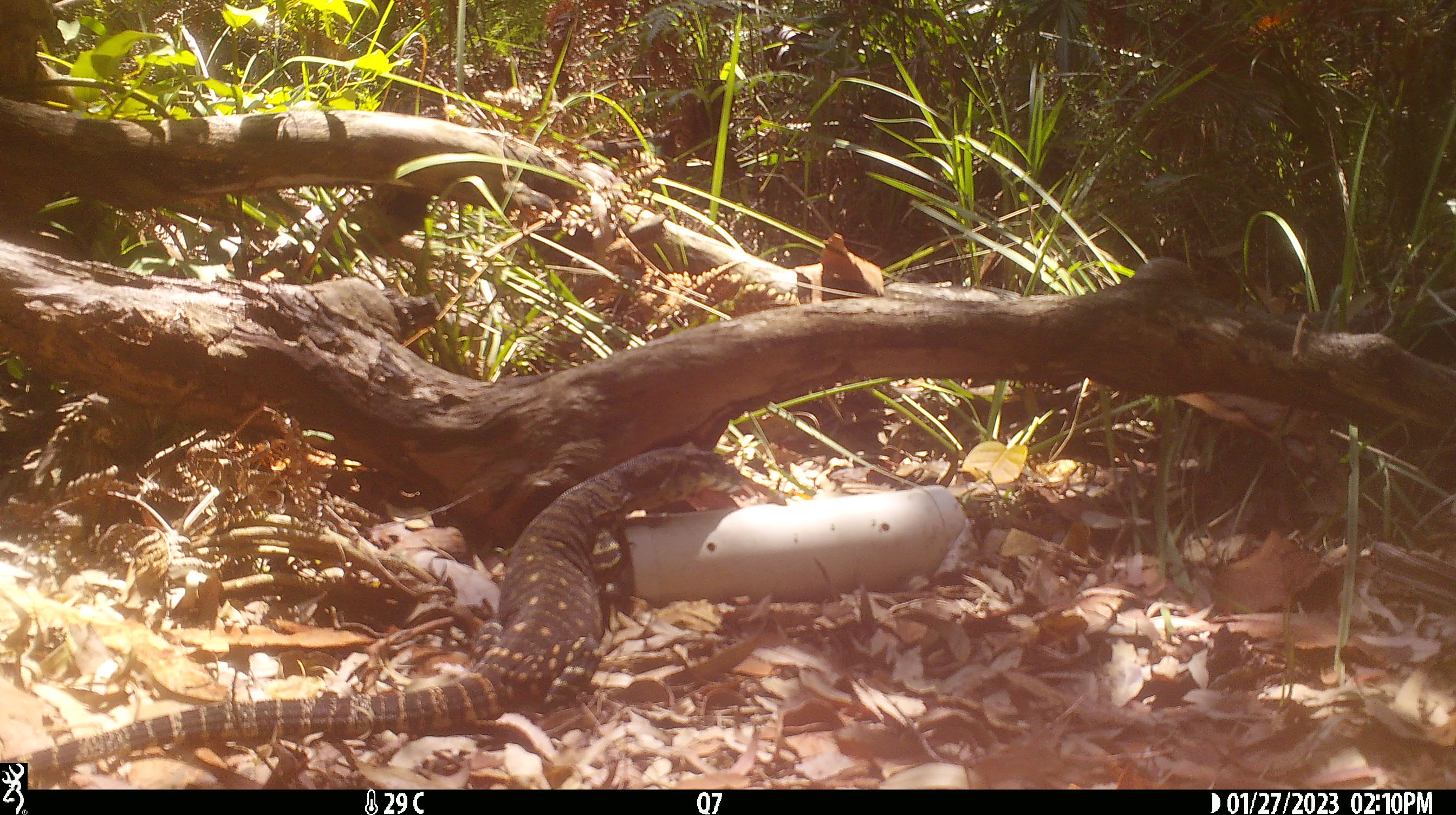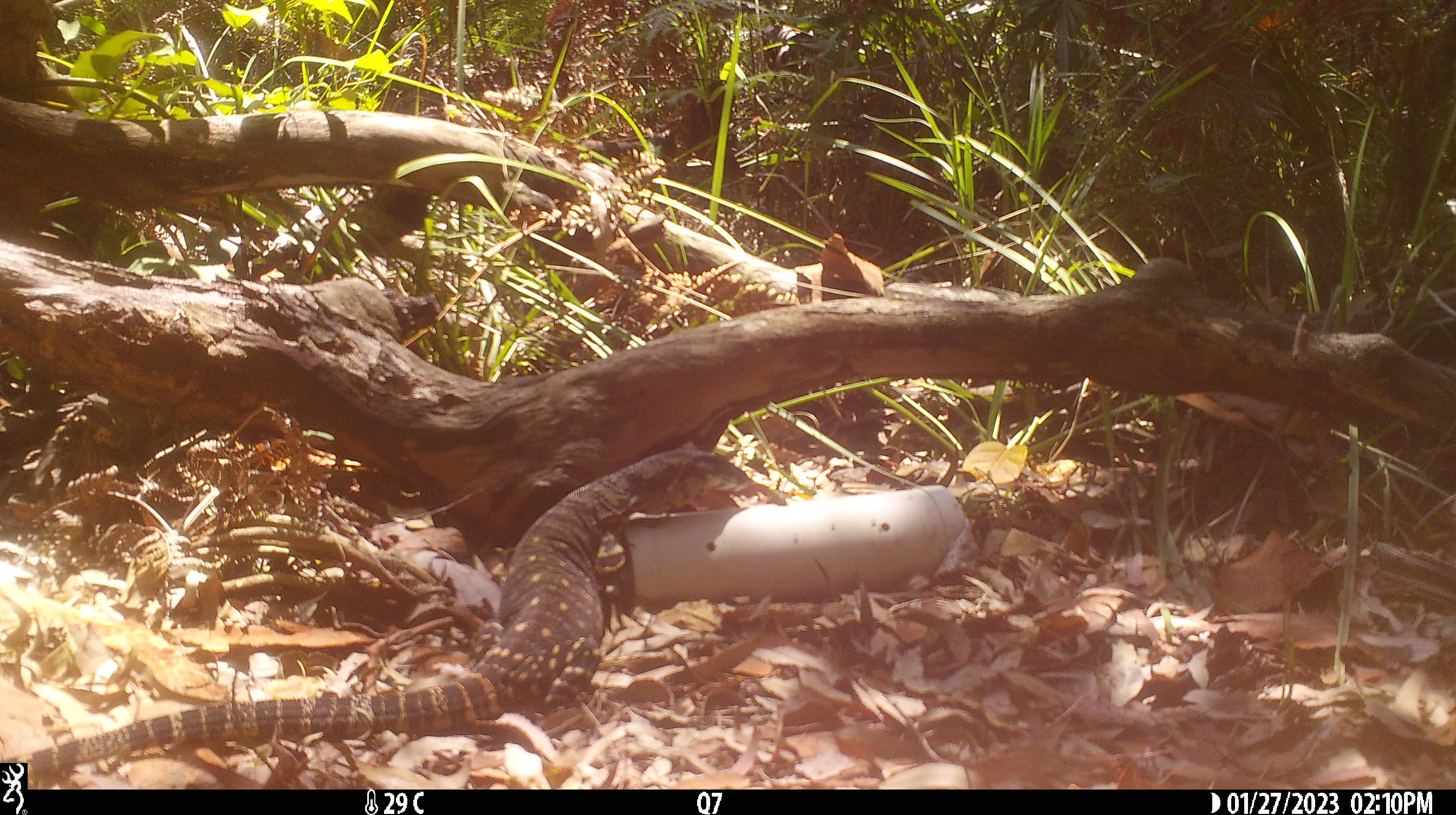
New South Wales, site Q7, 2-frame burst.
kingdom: Animalia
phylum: Chordata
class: Reptilia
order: Squamata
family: Varanidae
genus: Varanus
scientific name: Varanus varius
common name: lace monitor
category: goanna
Goanna (lace monitor) (Varanus varius).